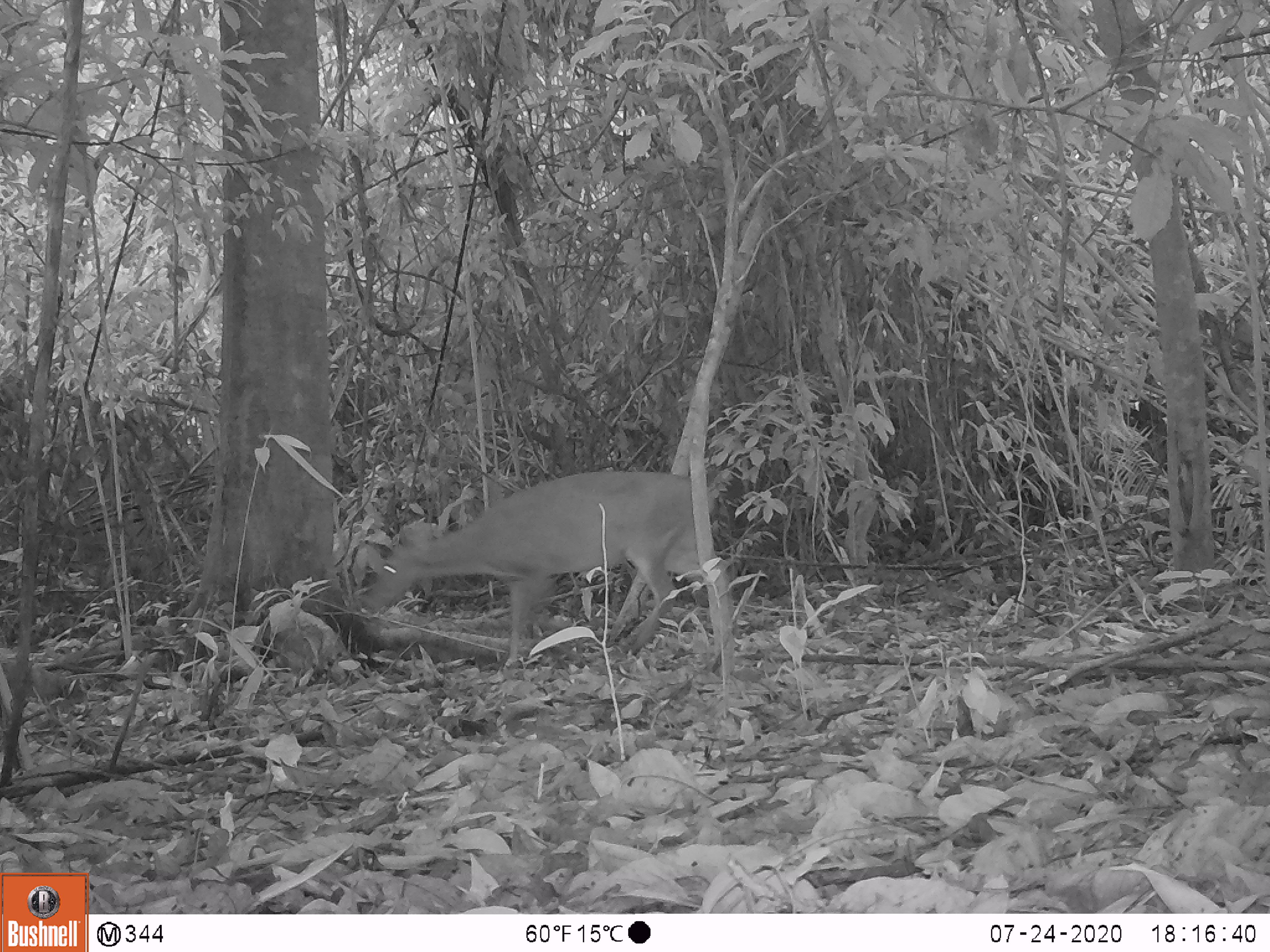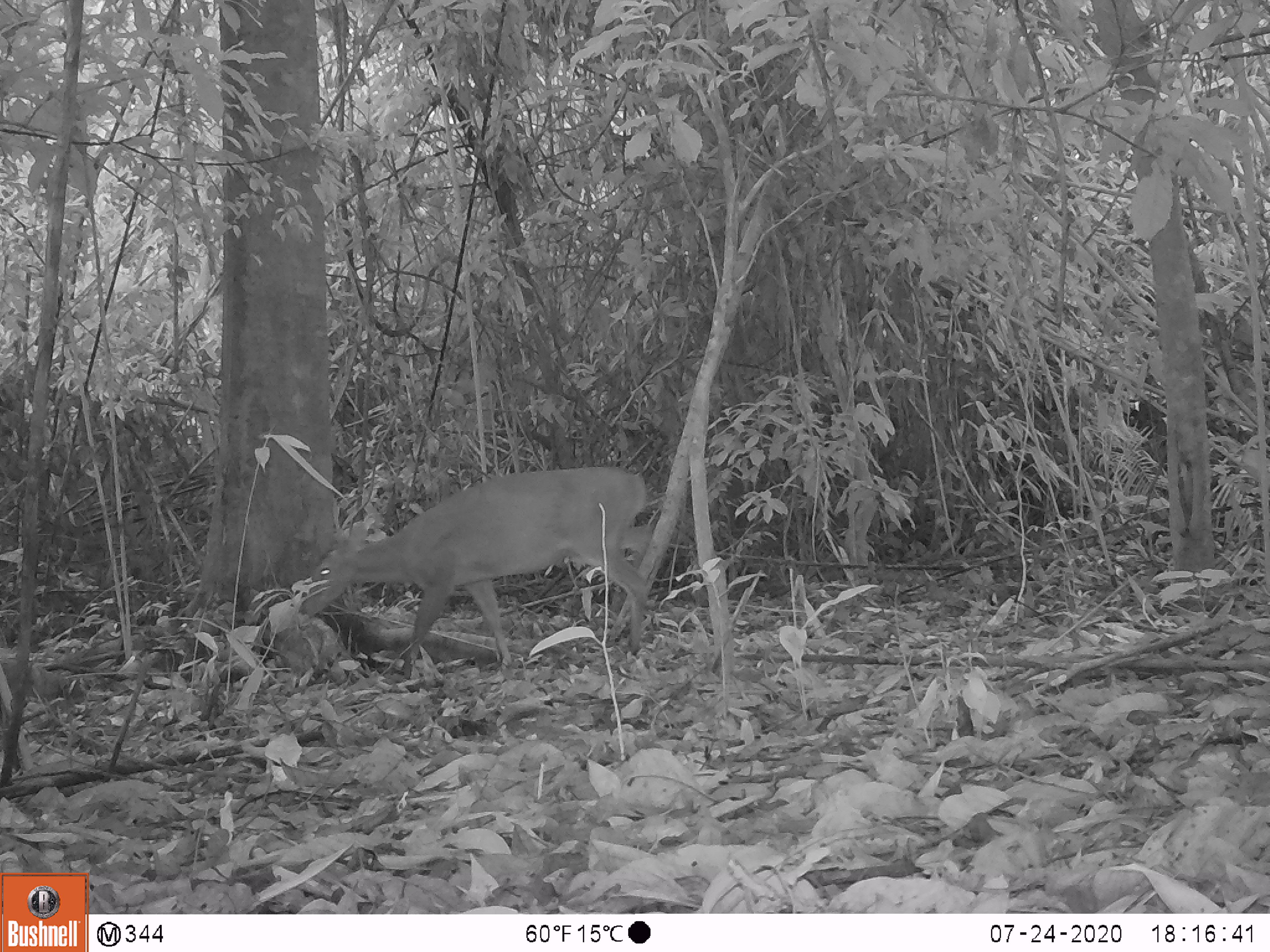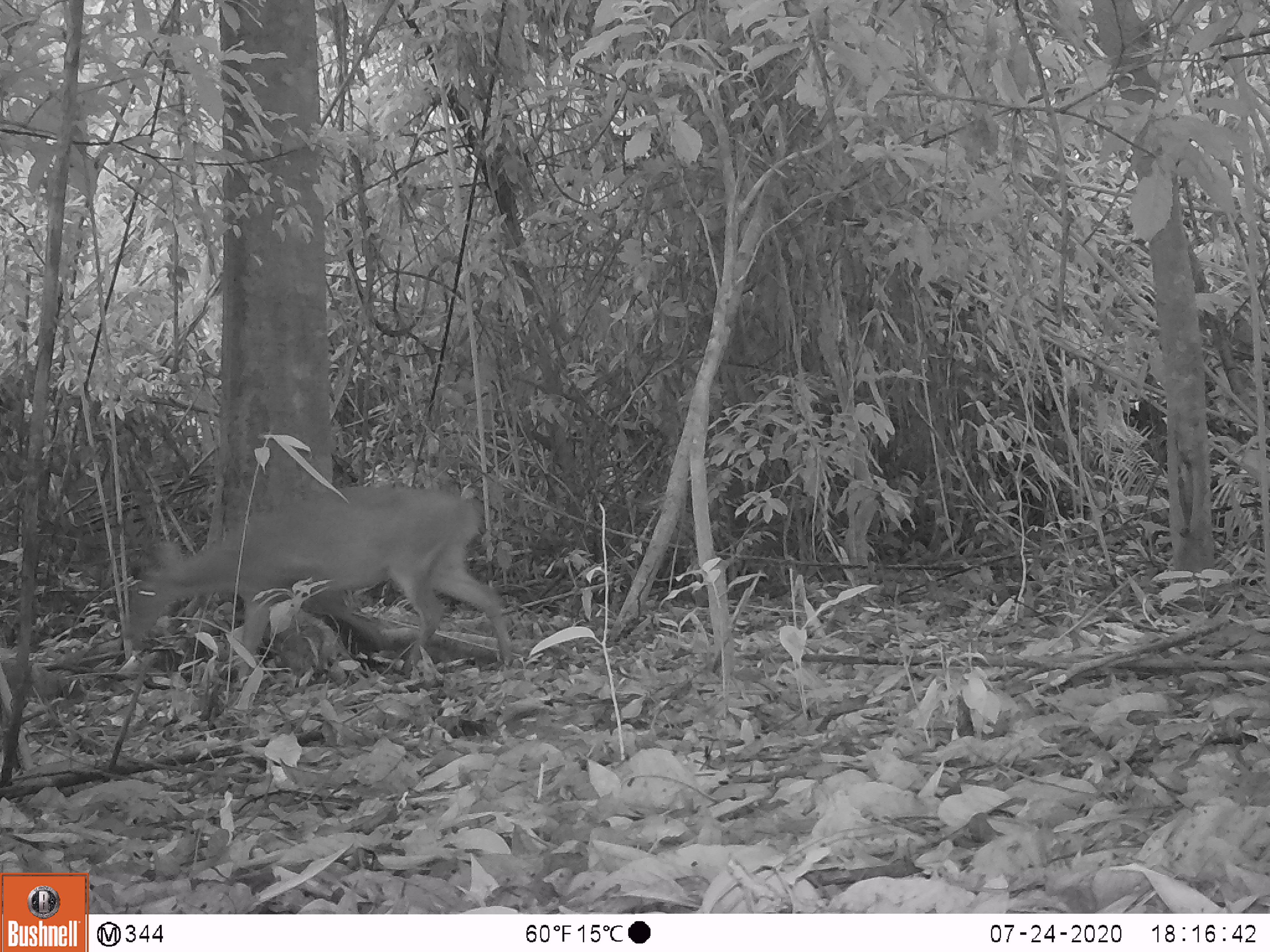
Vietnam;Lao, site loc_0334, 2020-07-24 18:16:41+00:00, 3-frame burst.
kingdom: Animalia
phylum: Chordata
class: Mammalia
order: Artiodactyla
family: Cervidae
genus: Muntiacus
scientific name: Muntiacus vuquangensis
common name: large-antlered muntjac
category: large antlered muntjac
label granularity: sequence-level